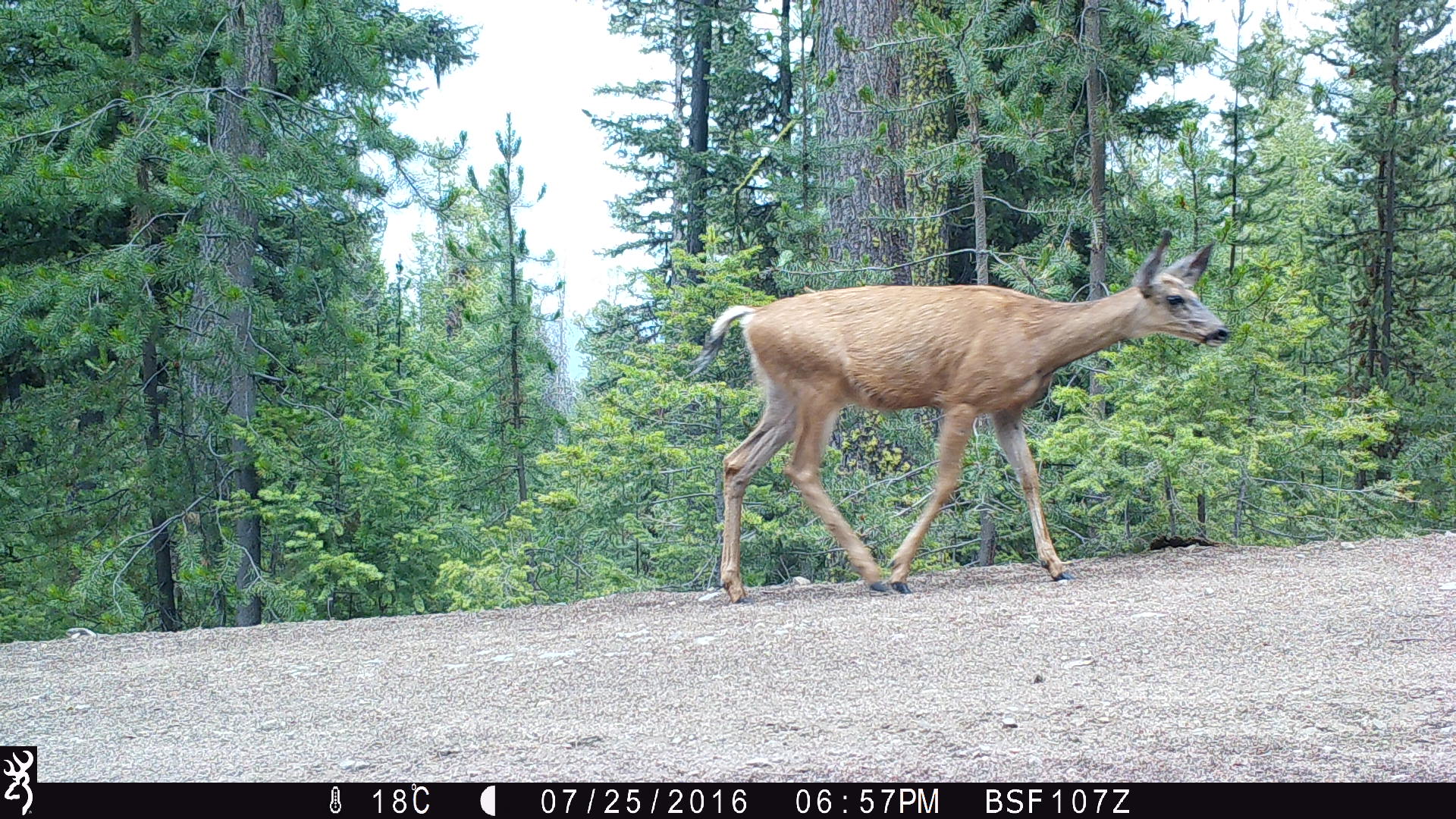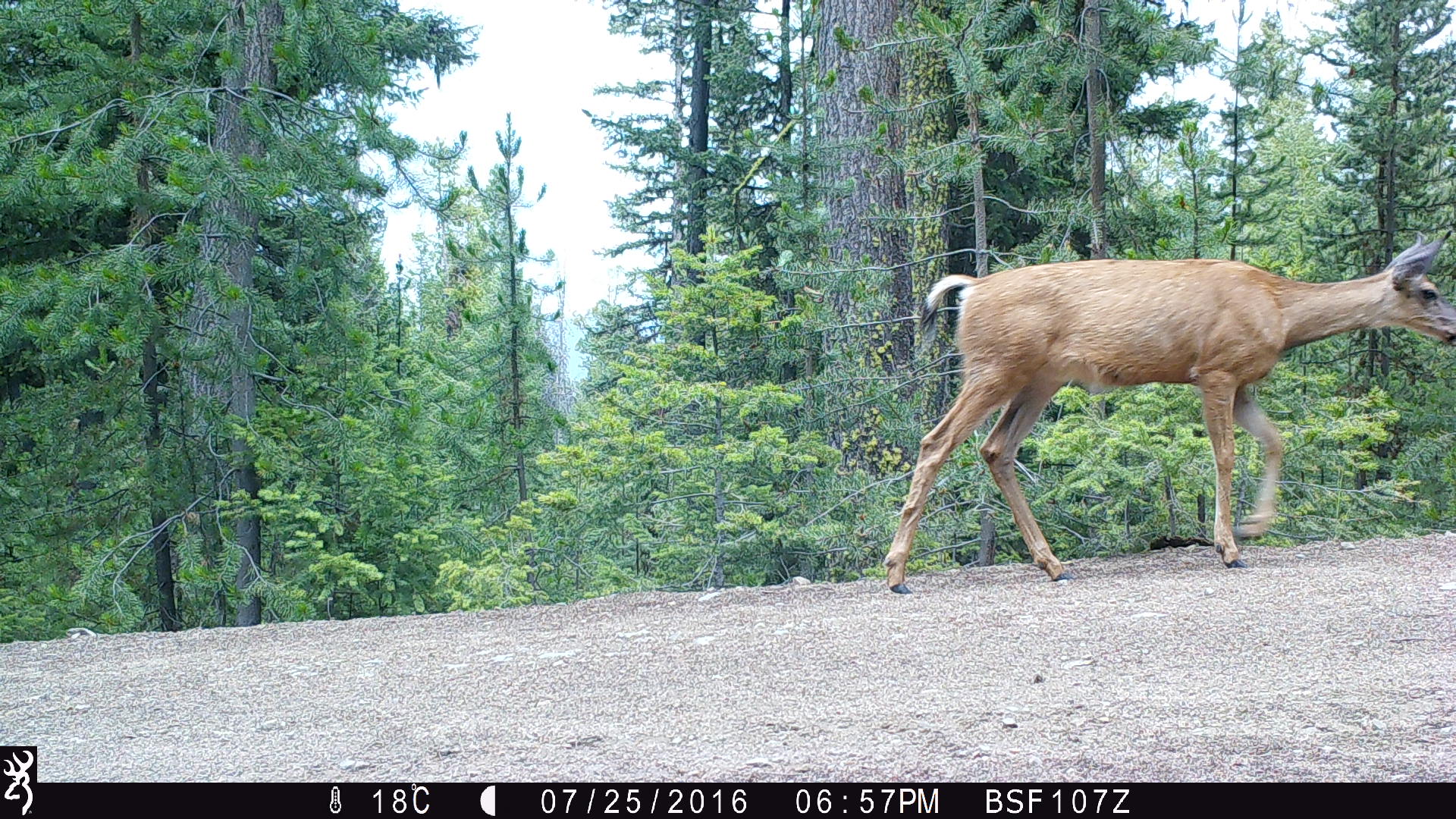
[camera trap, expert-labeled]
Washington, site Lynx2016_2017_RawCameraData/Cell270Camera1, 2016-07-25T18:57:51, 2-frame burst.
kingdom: Animalia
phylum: Chordata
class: Mammalia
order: Artiodactyla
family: Cervidae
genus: Odocoileus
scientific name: Odocoileus hemionus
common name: mule deer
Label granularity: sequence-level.